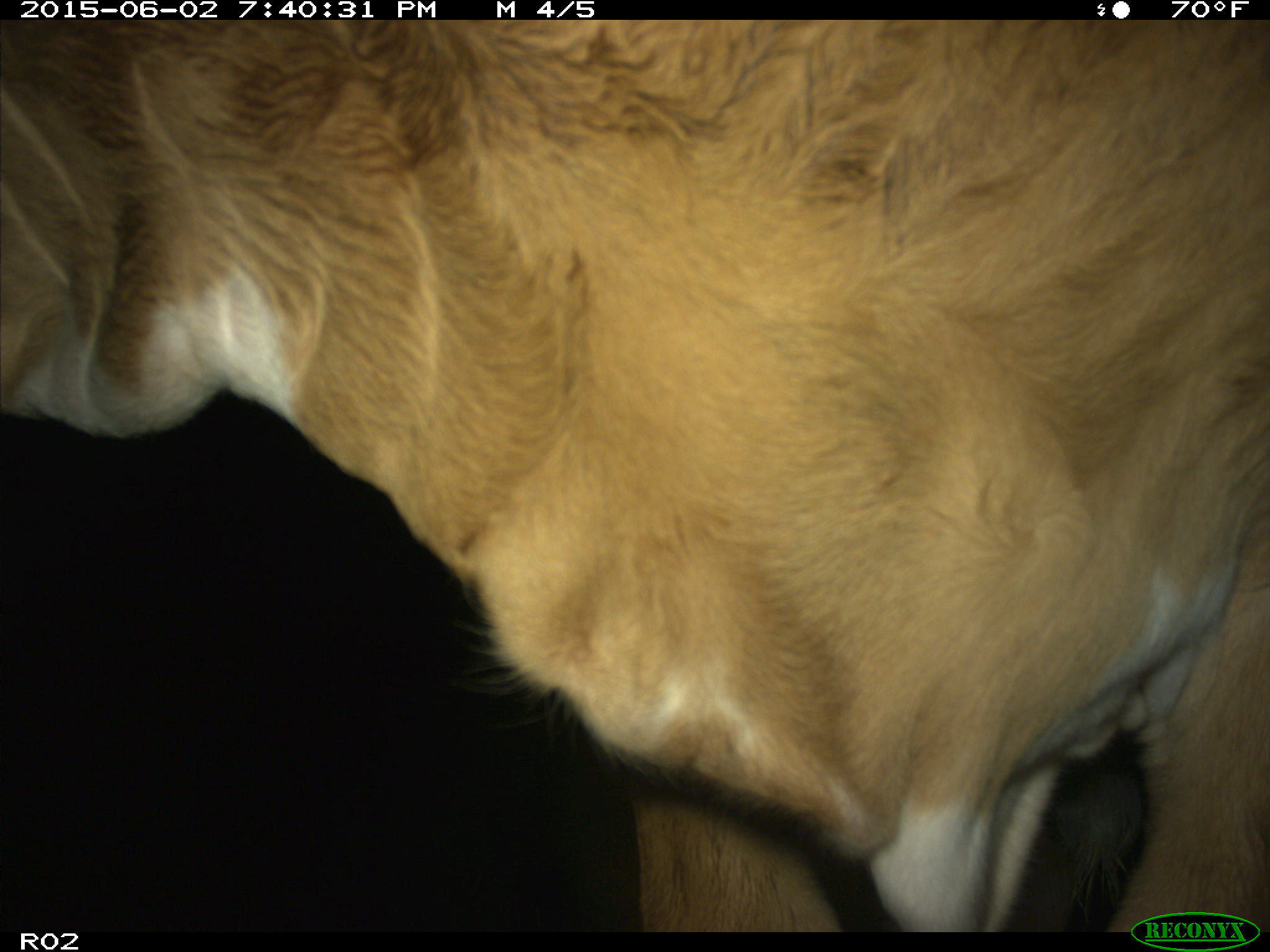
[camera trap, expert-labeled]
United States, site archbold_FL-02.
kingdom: Animalia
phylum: Chordata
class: Mammalia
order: Artiodactyla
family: Bovidae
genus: Bos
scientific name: Bos taurus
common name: domestic cow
Bos taurus (domestic cow).